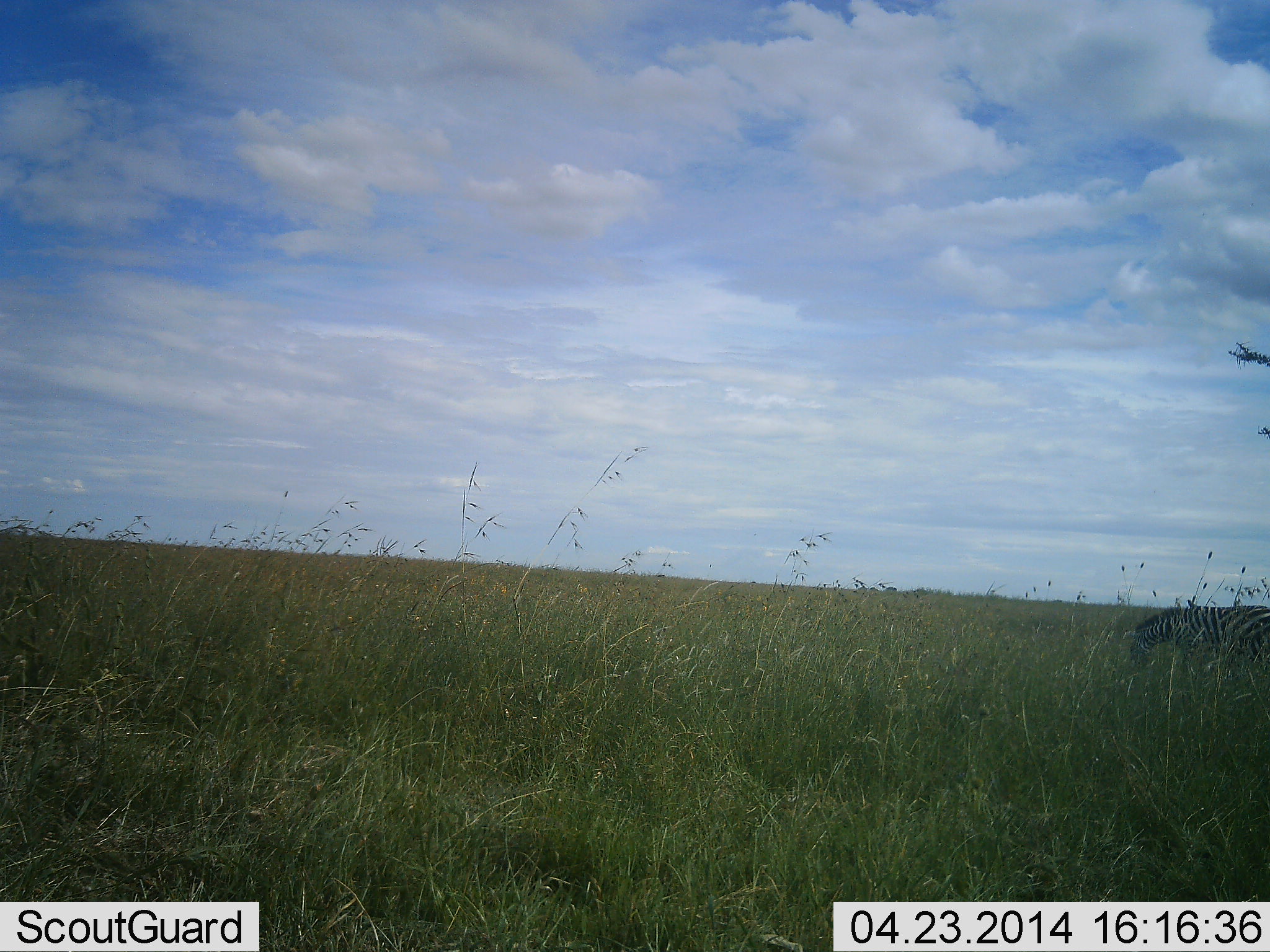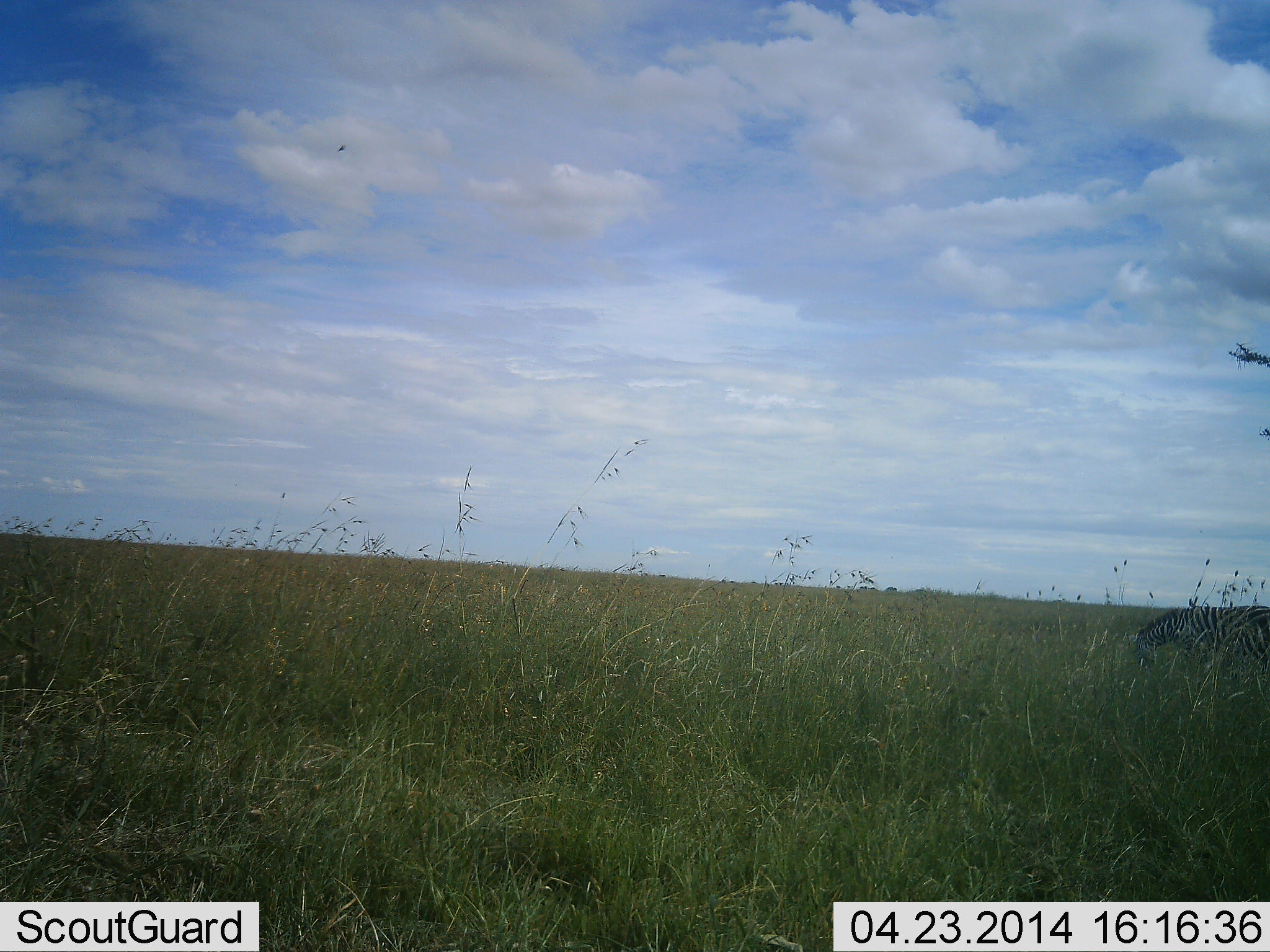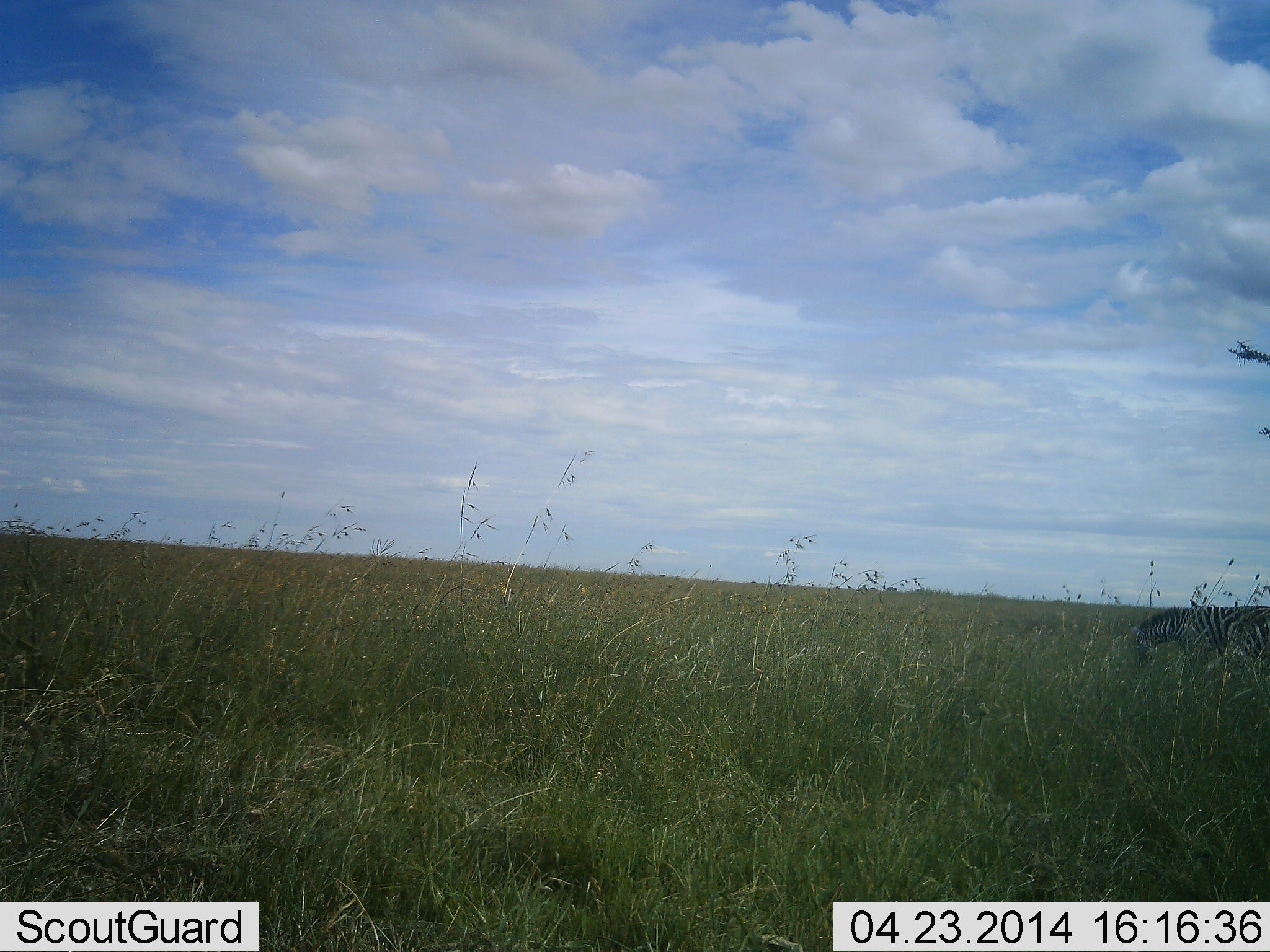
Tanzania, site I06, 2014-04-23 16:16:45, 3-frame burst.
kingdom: Animalia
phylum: Chordata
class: Mammalia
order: Perissodactyla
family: Equidae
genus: Equus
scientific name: Equus quagga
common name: plains zebra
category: zebra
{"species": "zebra (plains zebra) (Equus quagga)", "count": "1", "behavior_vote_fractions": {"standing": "10%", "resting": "10%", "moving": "0%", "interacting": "0%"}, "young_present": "0%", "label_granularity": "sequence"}